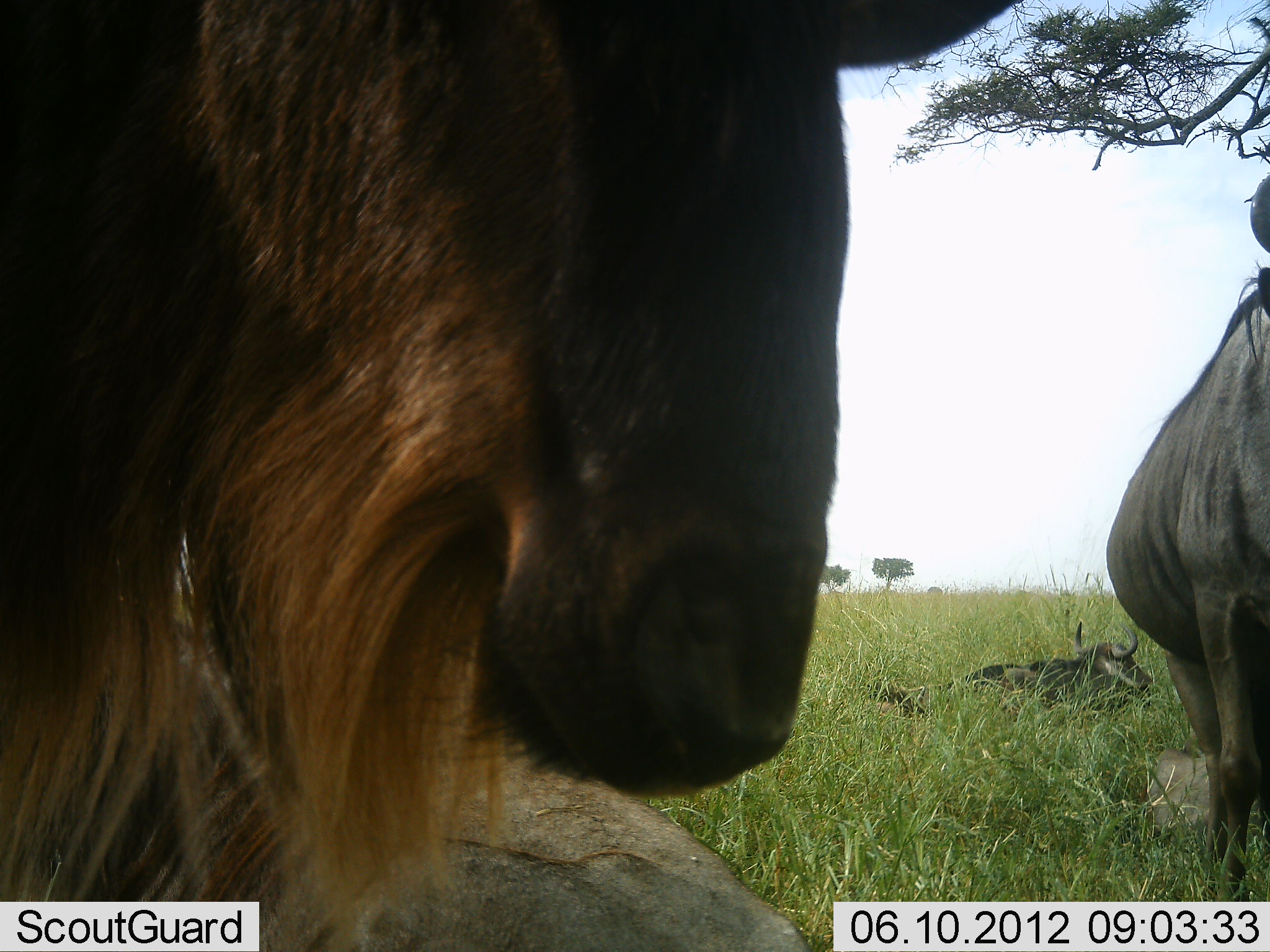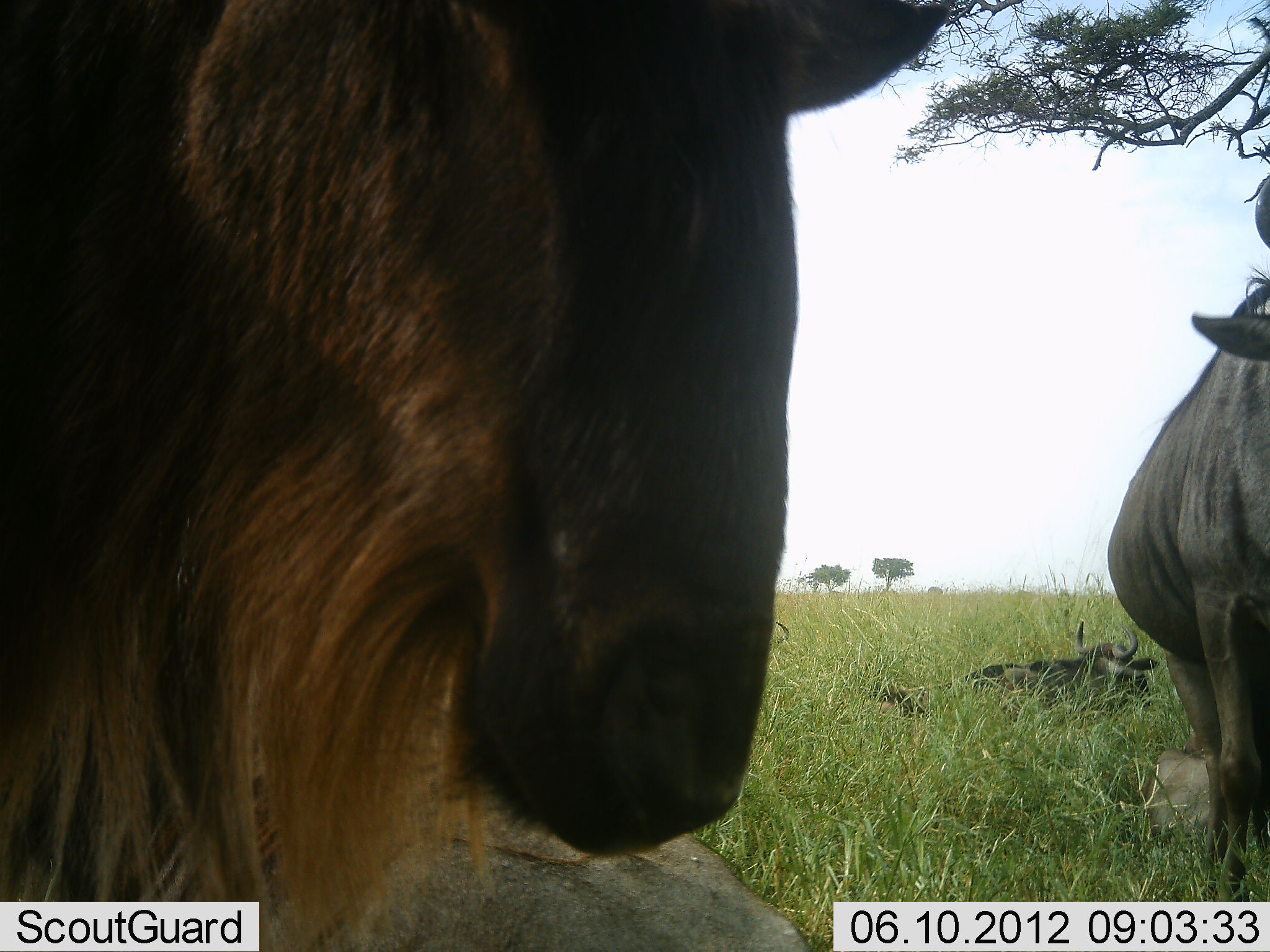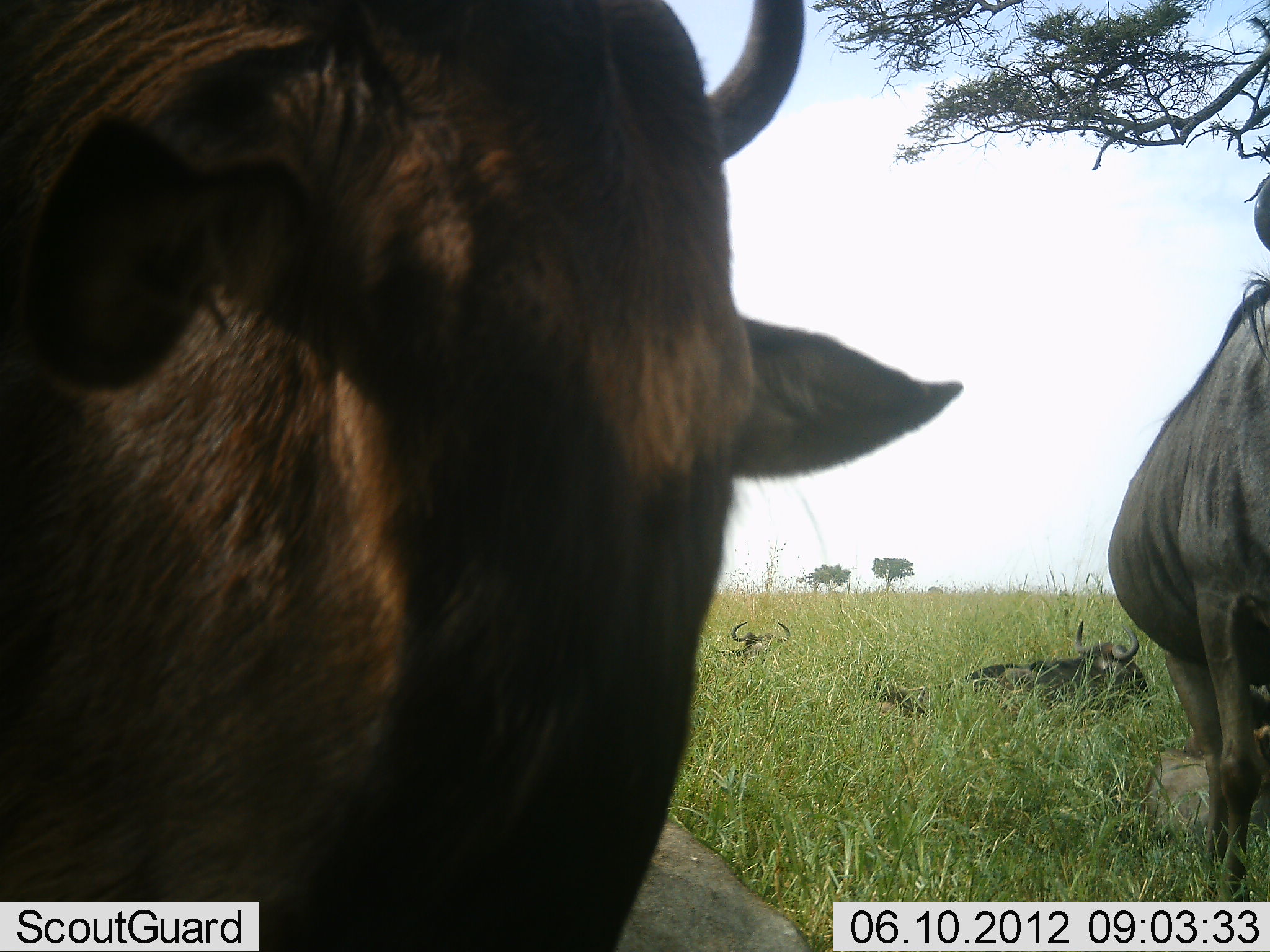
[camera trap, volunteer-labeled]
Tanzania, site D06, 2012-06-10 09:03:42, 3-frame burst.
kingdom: Animalia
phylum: Chordata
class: Mammalia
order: Artiodactyla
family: Bovidae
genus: Connochaetes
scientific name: Connochaetes taurinus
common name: blue wildebeest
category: wildebeest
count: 4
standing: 90%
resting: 90%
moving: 0%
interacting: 0%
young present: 30%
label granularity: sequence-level